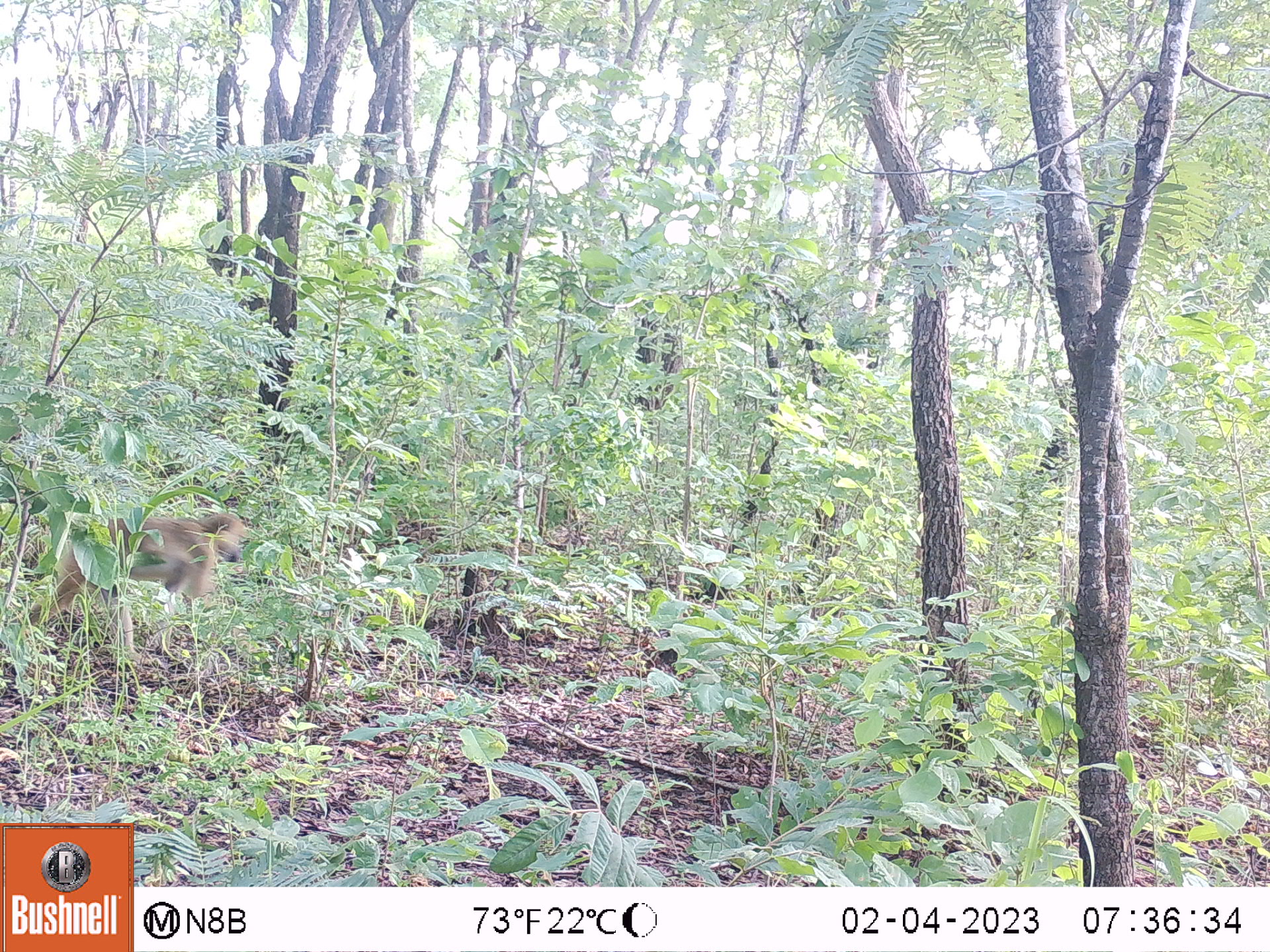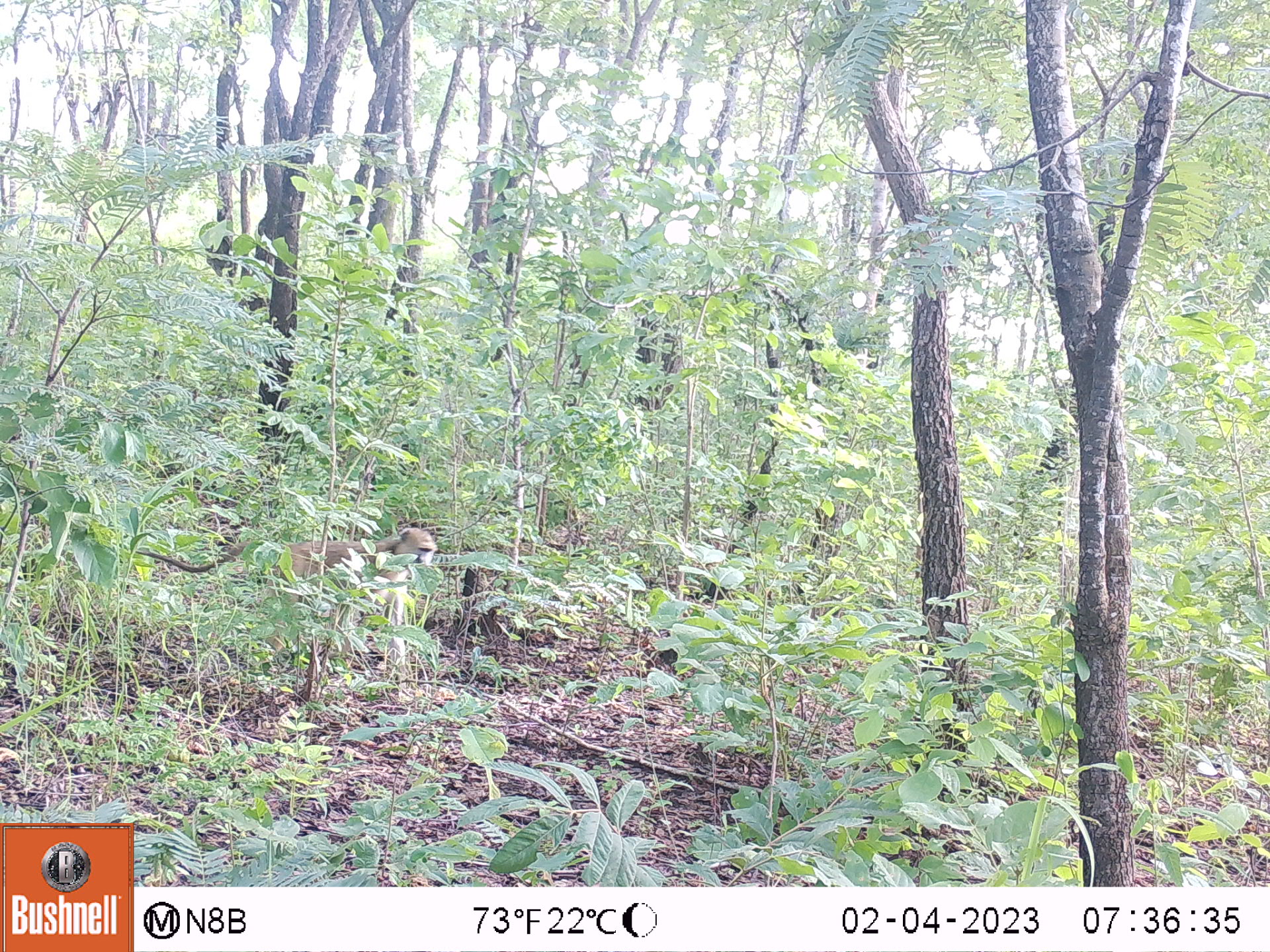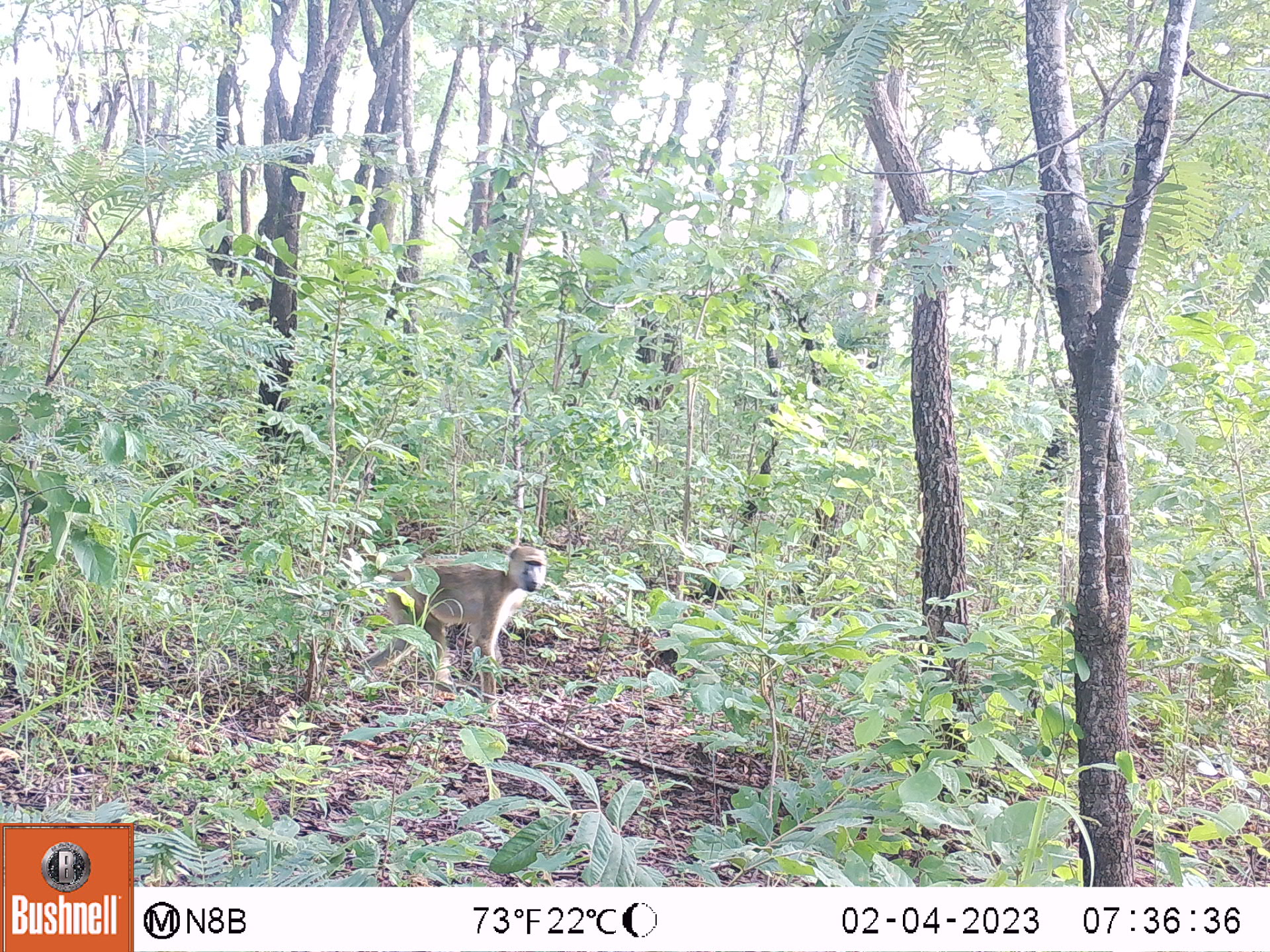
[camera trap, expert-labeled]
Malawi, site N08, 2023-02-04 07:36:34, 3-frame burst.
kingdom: Animalia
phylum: Chordata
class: Mammalia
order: Primates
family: Cercopithecidae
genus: Papio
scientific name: Papio cynocephalus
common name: yellow baboon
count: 1